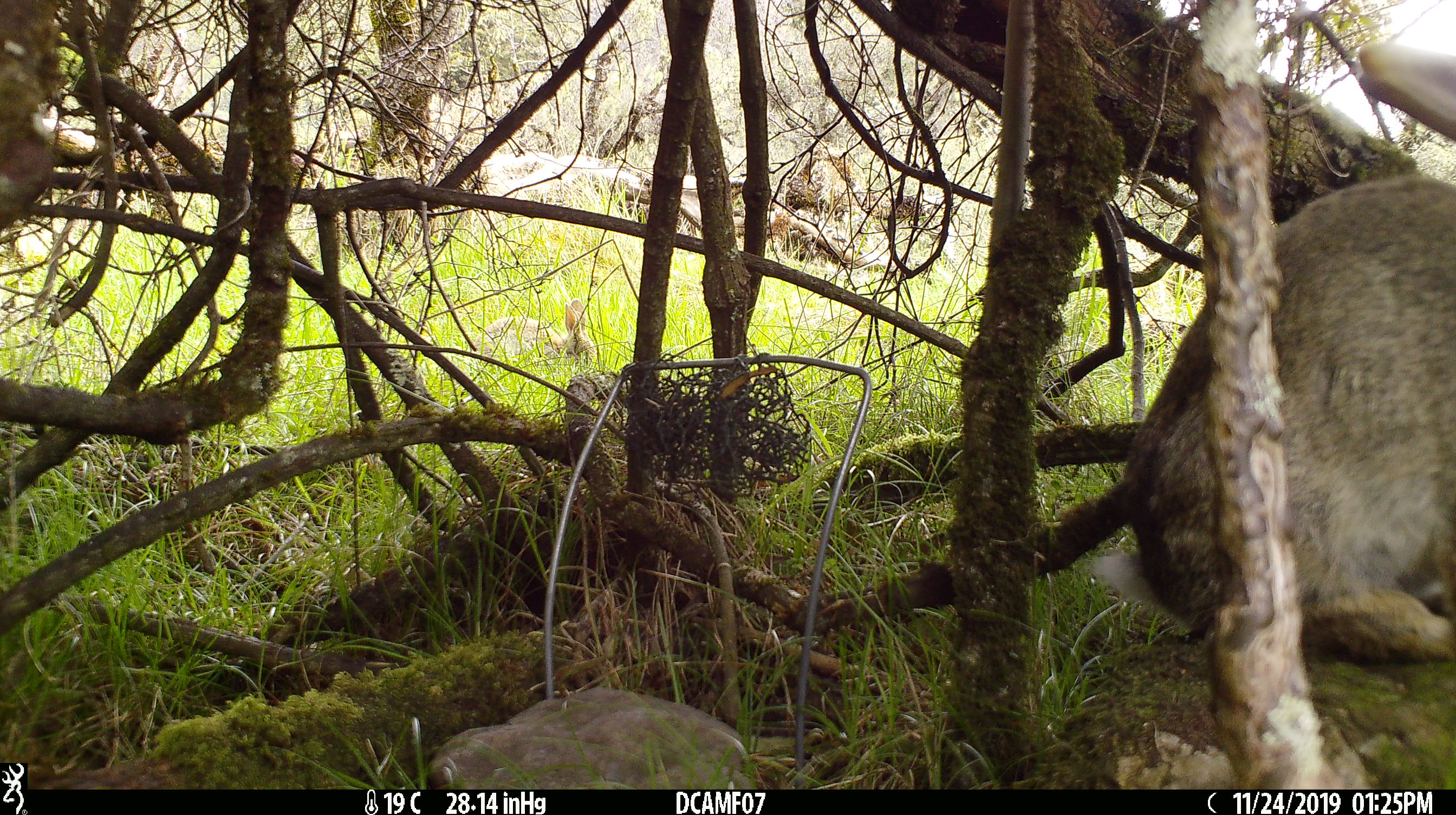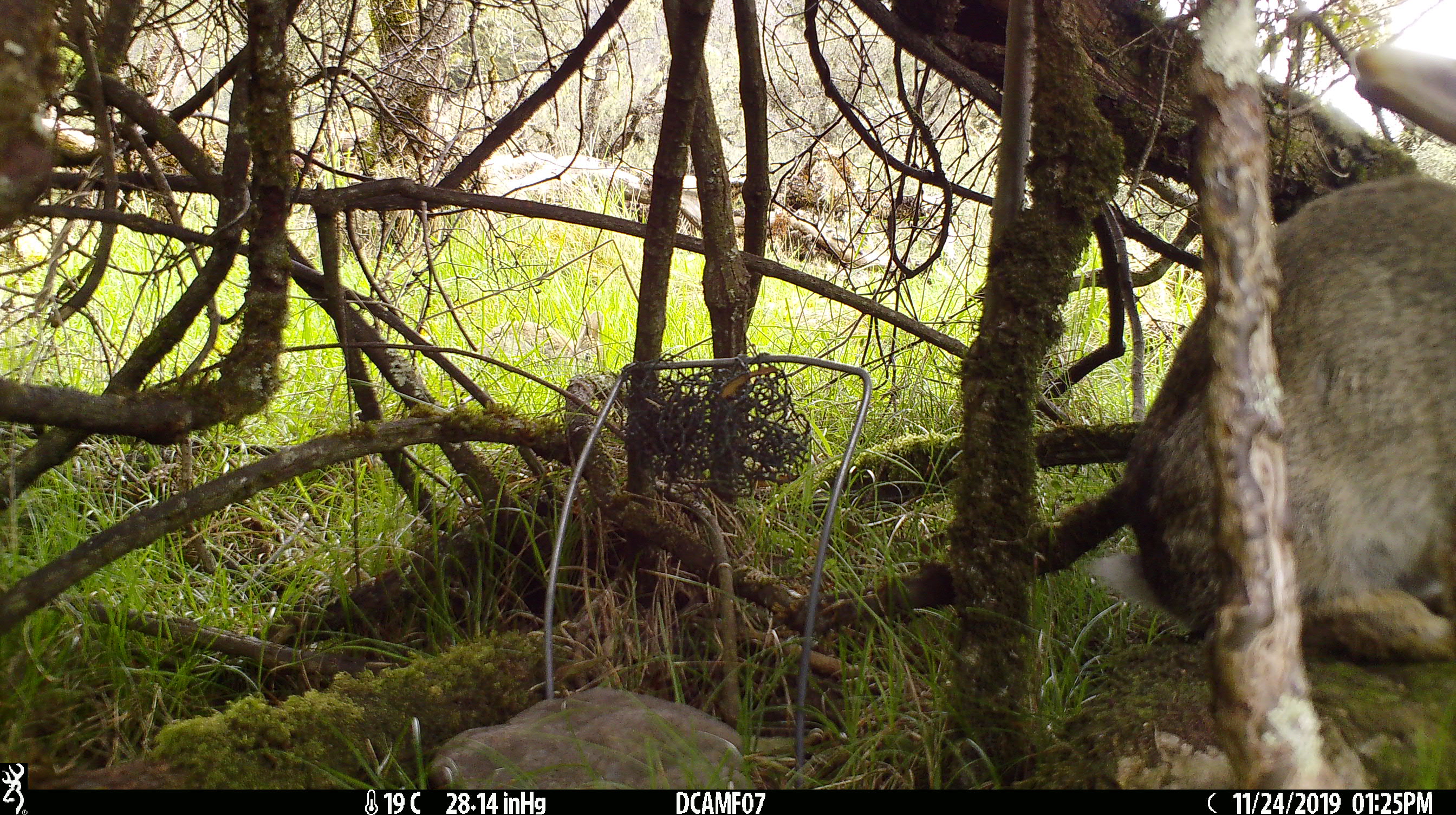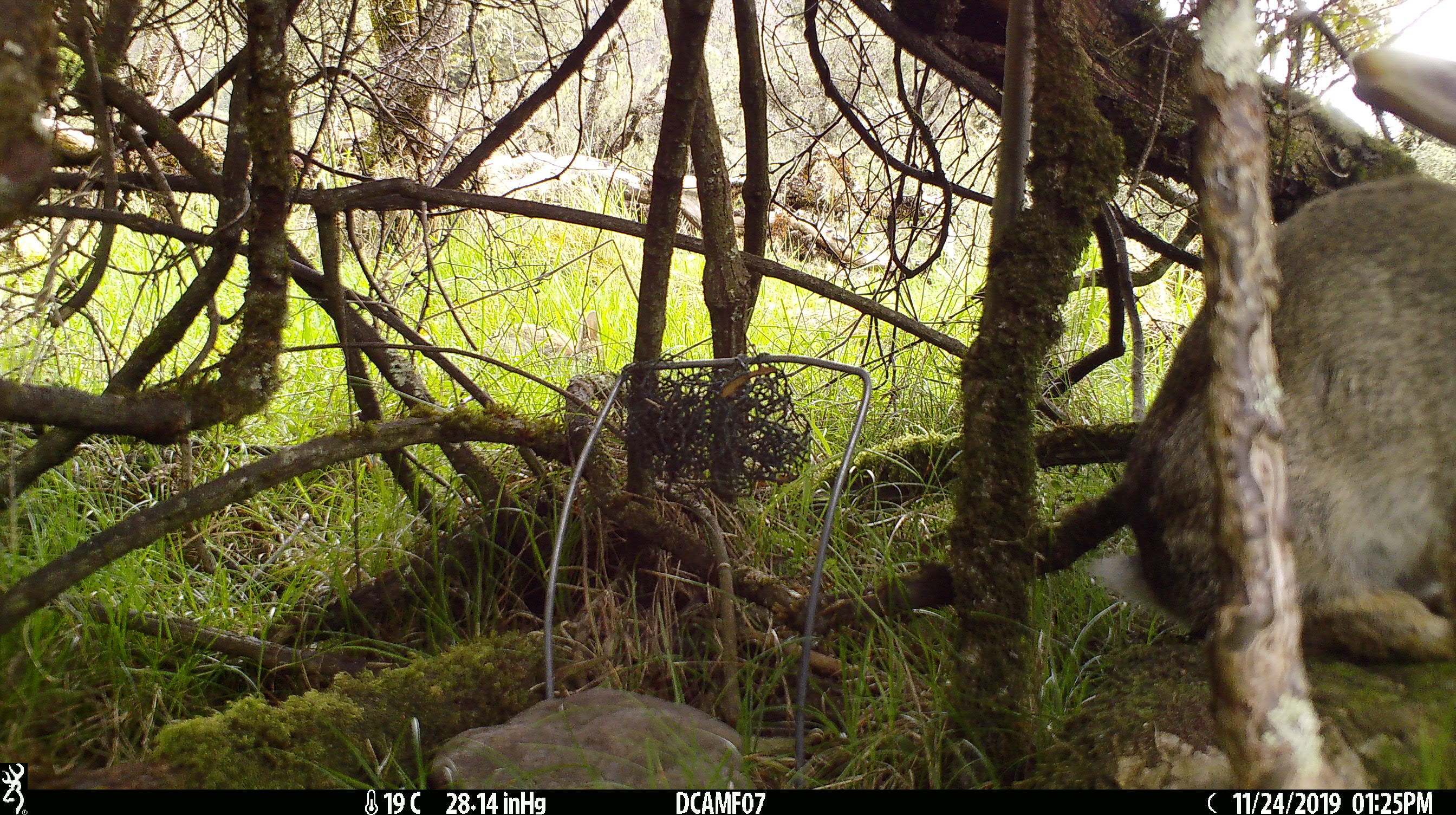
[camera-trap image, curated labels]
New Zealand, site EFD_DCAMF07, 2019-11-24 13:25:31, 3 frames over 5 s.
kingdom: Animalia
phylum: Chordata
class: Mammalia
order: Lagomorpha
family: Leporidae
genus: Oryctolagus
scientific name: Oryctolagus cuniculus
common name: european rabbit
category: rabbit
Rabbit (european rabbit) (Oryctolagus cuniculus).